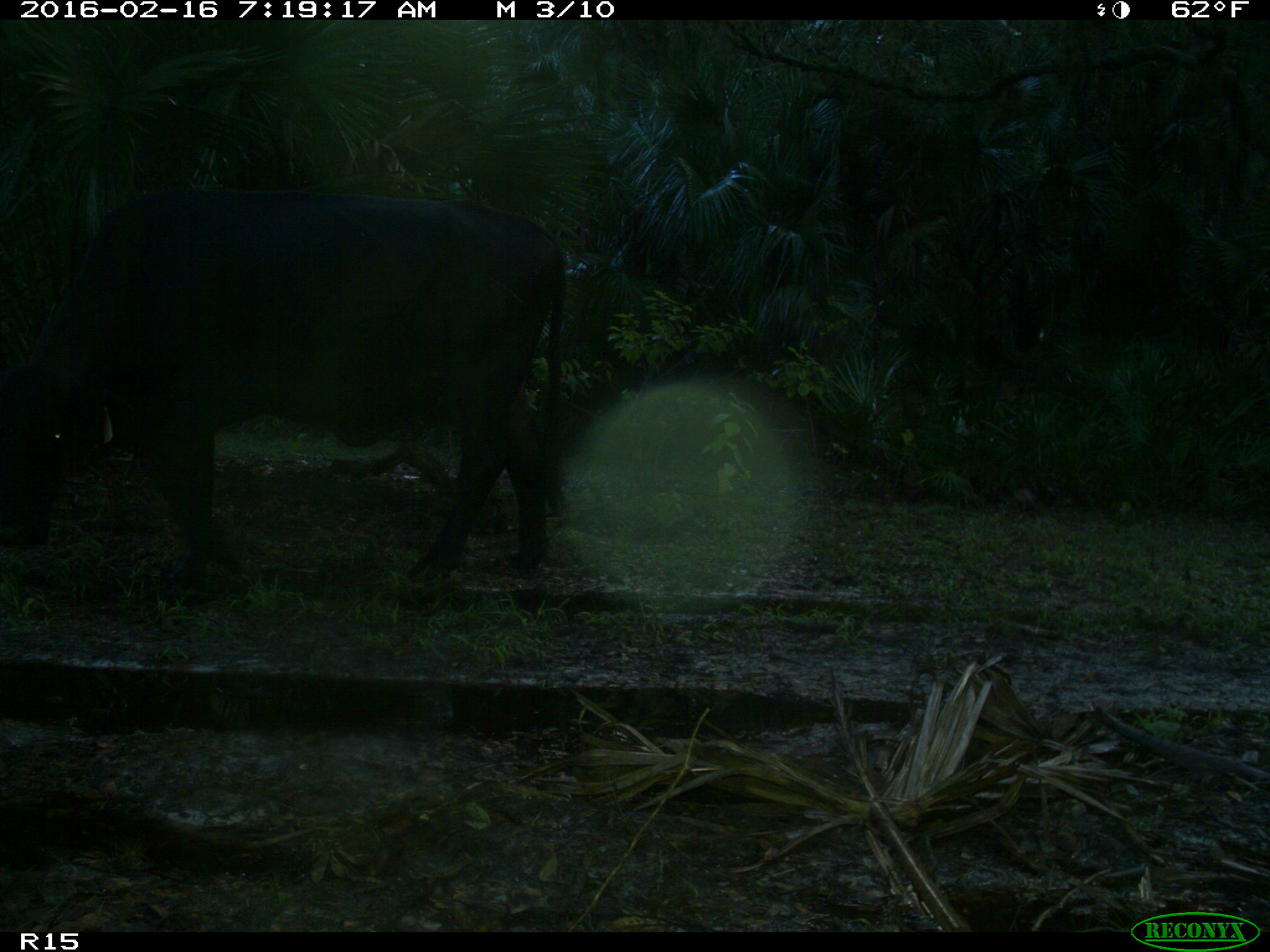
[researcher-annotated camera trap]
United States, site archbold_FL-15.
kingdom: Animalia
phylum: Chordata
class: Mammalia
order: Artiodactyla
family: Bovidae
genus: Bos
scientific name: Bos taurus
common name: domestic cow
Bos taurus (domestic cow).